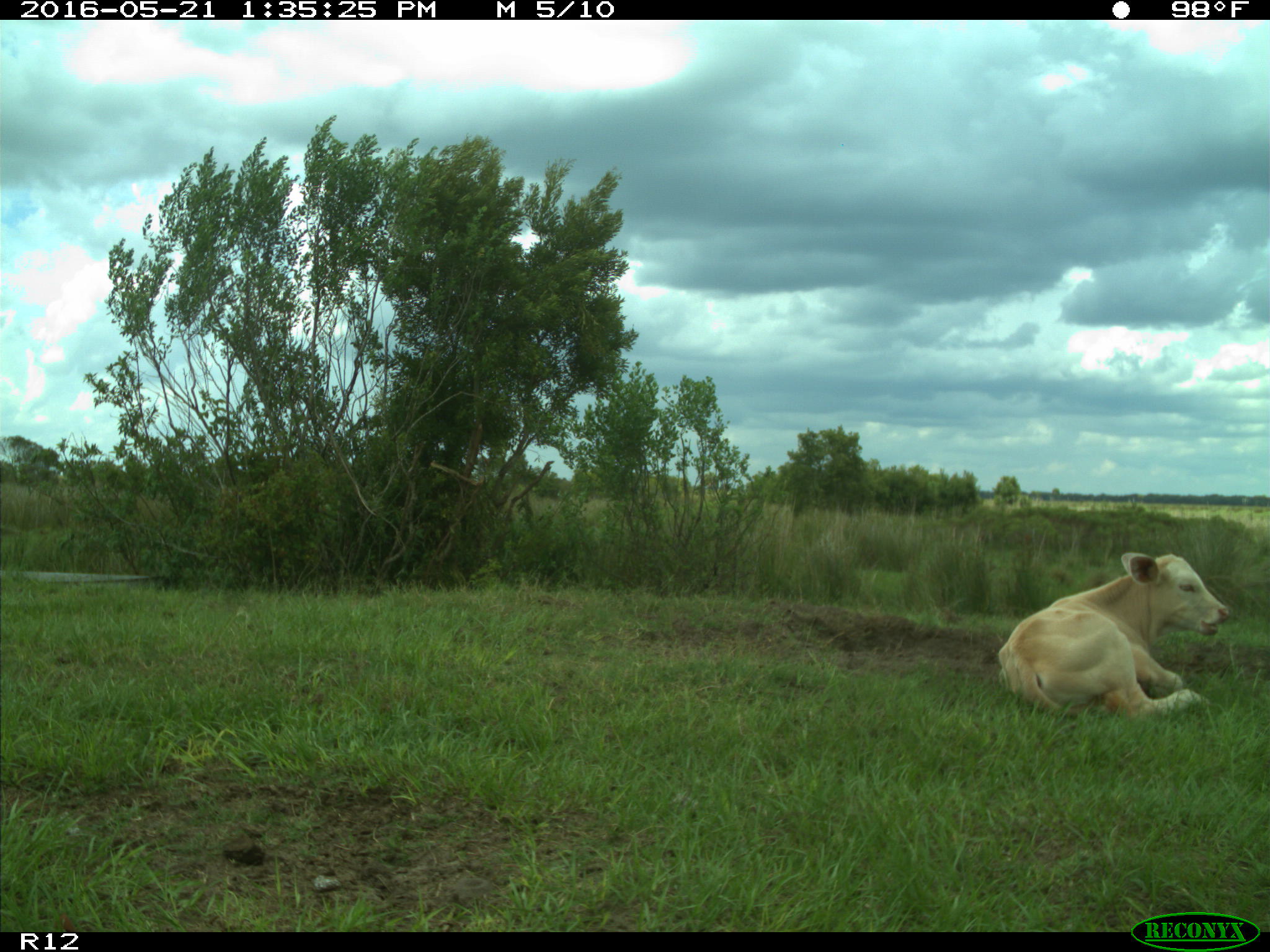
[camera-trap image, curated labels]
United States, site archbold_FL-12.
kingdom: Animalia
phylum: Chordata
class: Mammalia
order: Artiodactyla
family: Bovidae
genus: Bos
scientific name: Bos taurus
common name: domestic cow